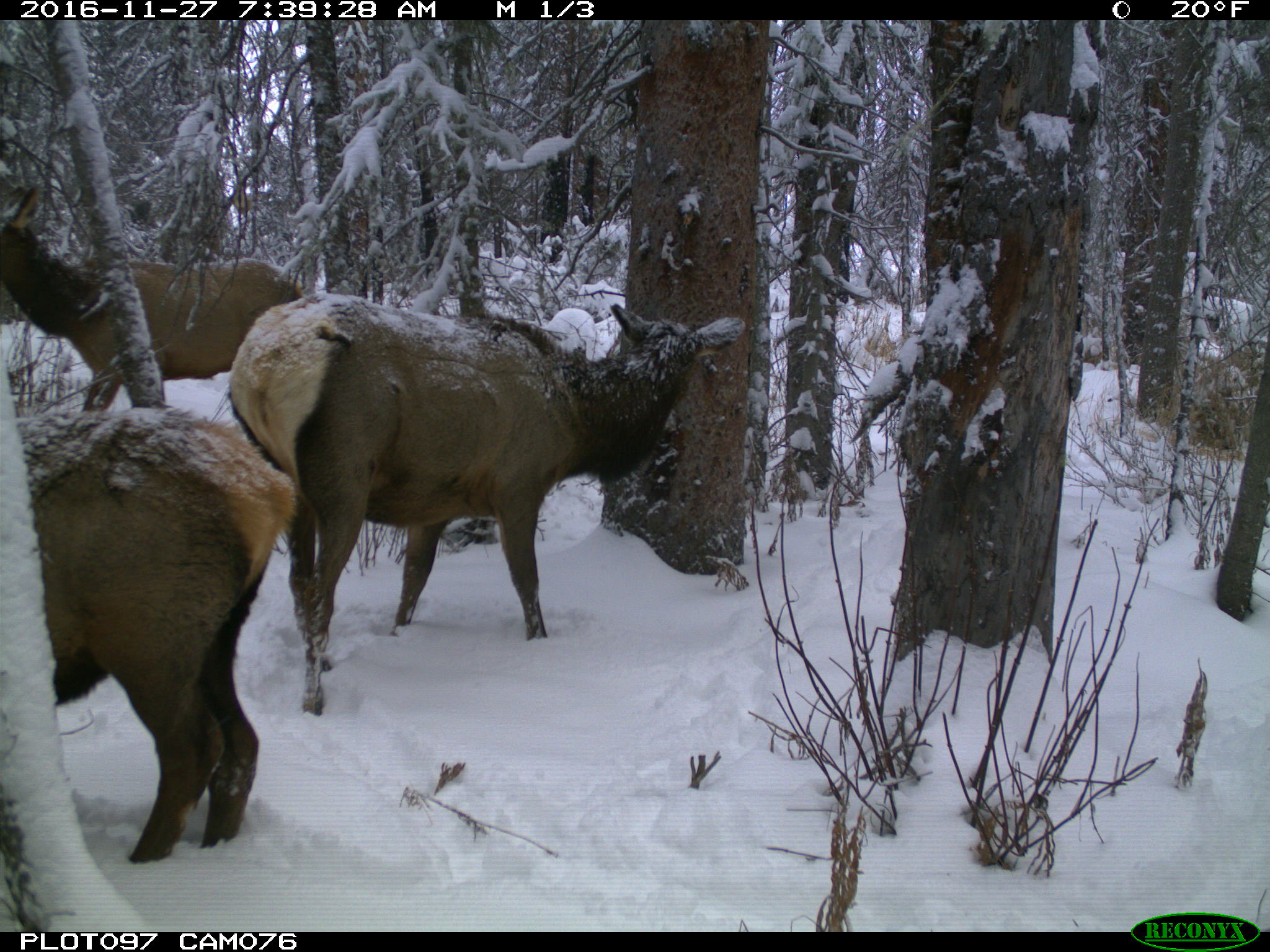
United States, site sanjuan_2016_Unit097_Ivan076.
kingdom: Animalia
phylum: Chordata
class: Mammalia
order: Artiodactyla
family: Cervidae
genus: Cervus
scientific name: Cervus elaphus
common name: red deer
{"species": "Cervus elaphus (red deer)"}